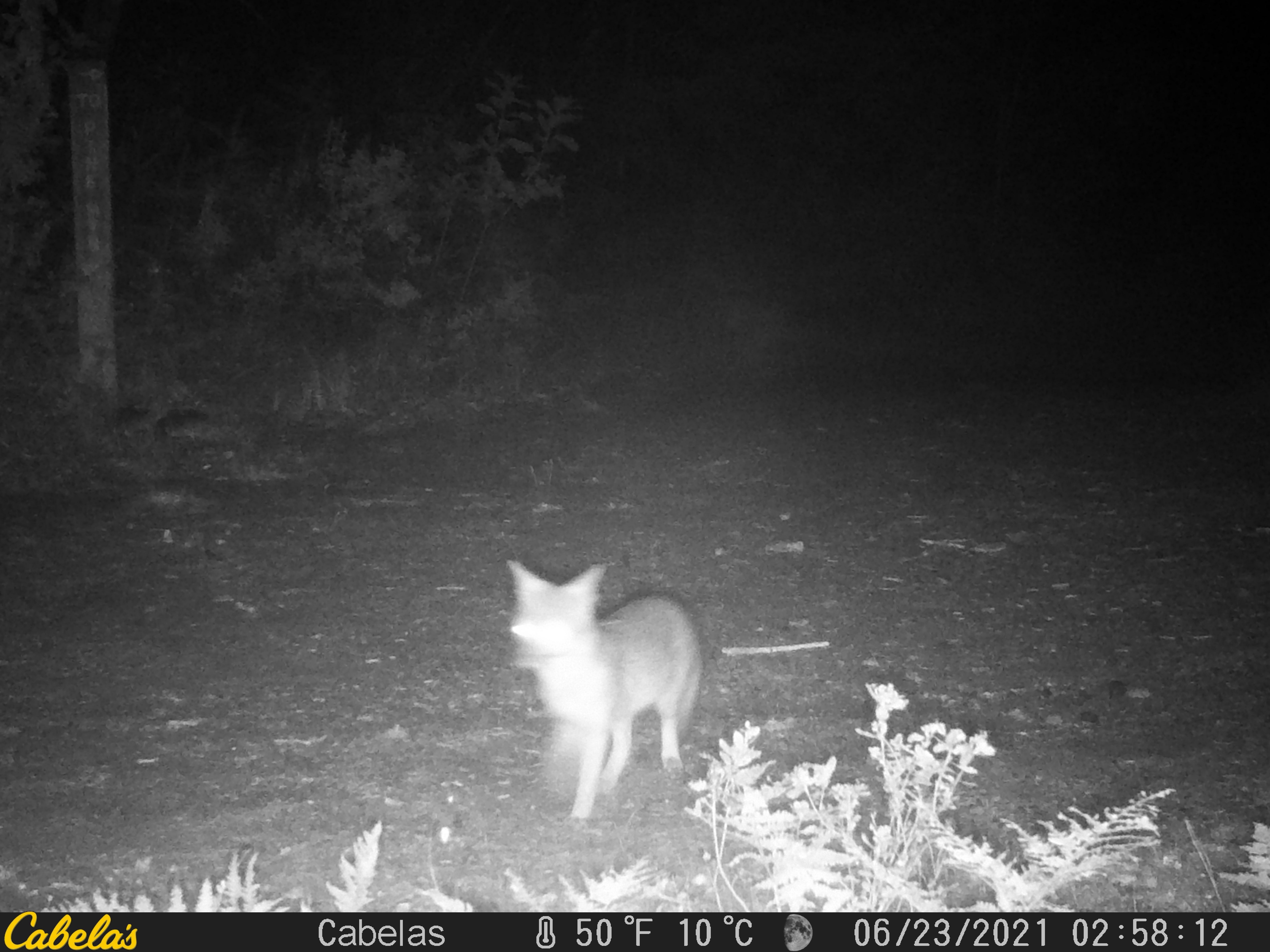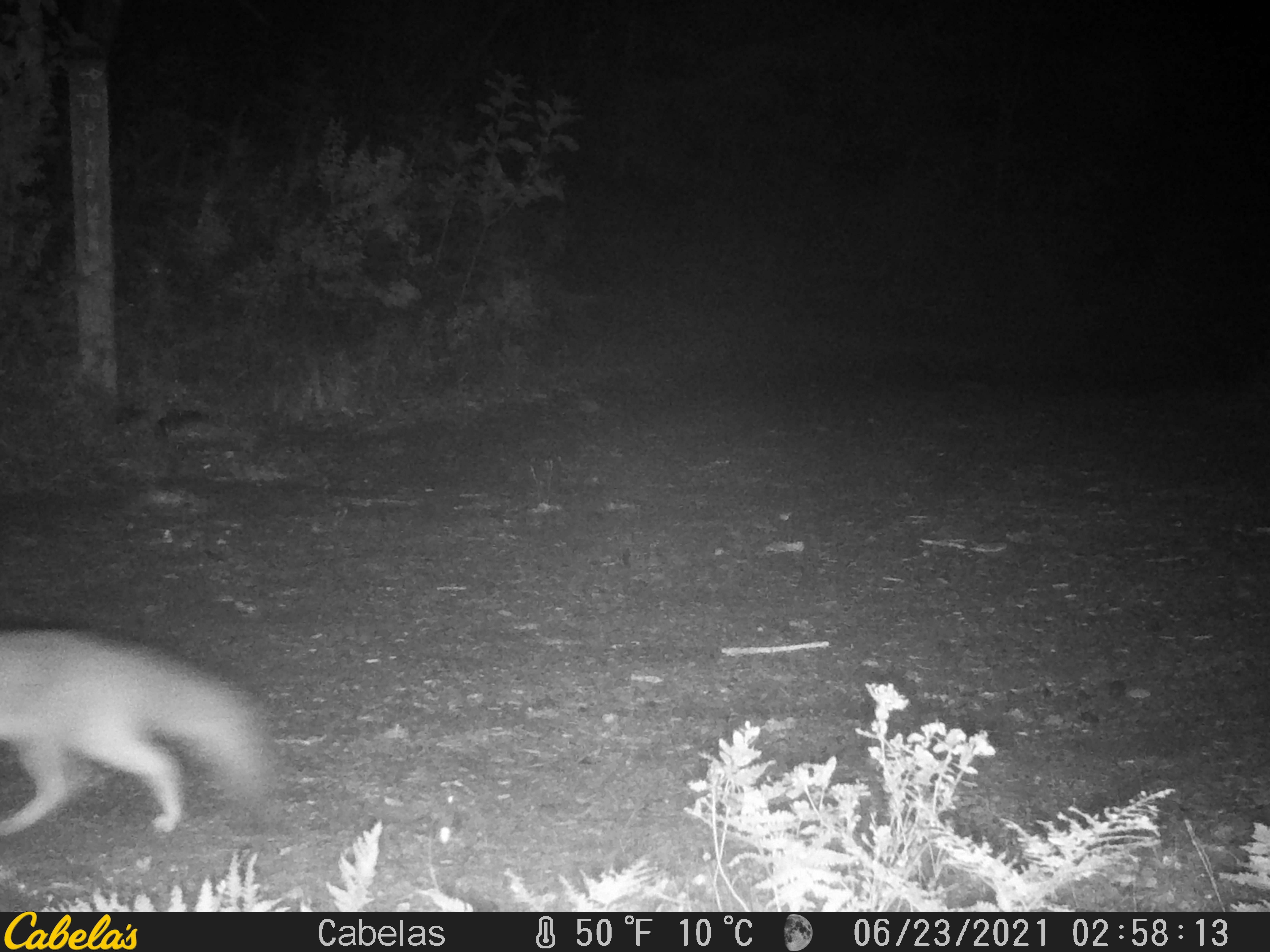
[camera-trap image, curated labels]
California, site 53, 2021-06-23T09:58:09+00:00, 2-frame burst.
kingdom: Animalia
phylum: Chordata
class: Mammalia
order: Carnivora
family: Canidae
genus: Urocyon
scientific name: Urocyon cinereoargenteus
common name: gray fox